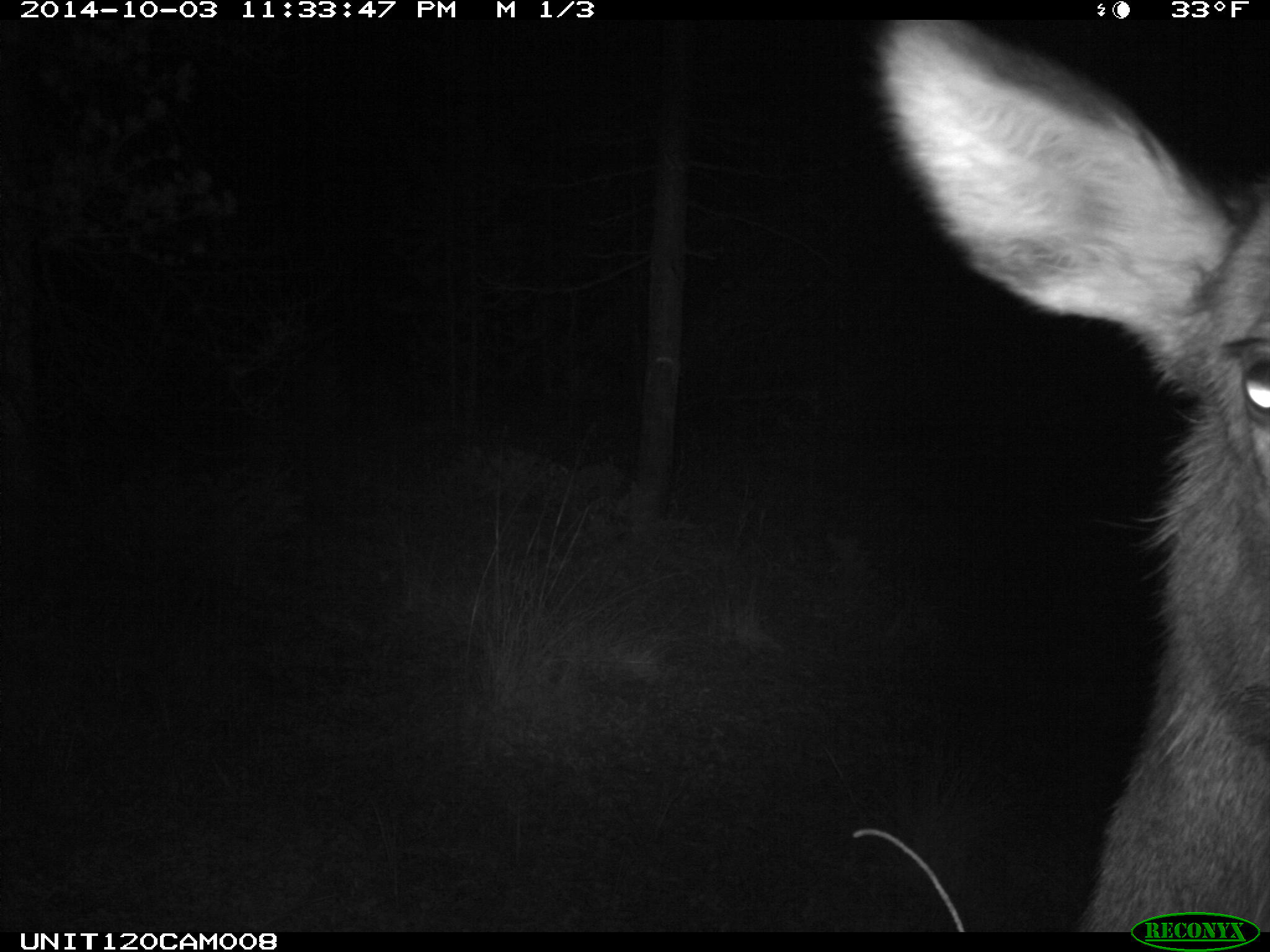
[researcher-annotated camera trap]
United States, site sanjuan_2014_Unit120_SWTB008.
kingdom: Animalia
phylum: Chordata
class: Mammalia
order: Artiodactyla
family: Cervidae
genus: Cervus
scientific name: Cervus elaphus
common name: red deer